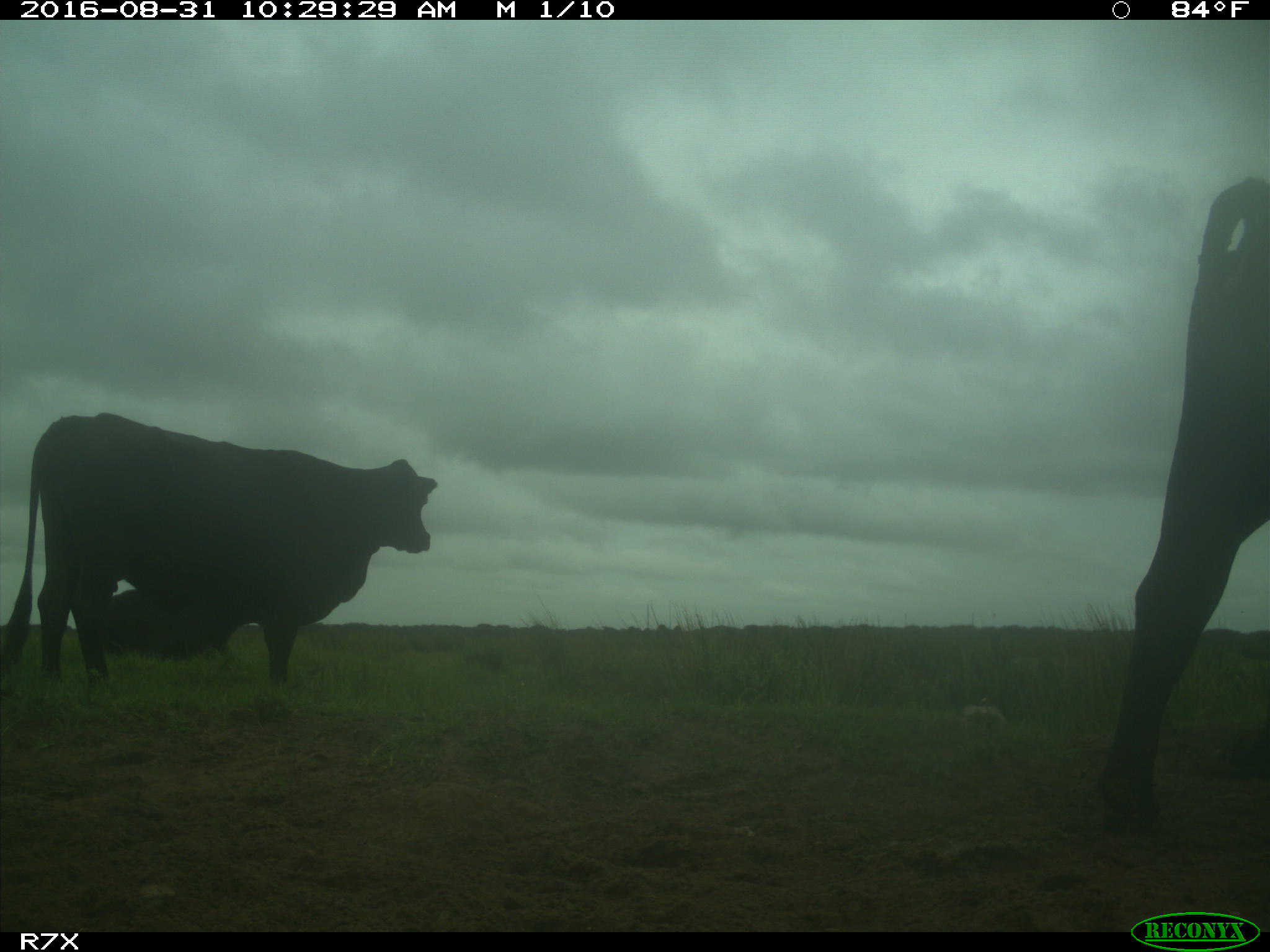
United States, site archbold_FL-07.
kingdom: Animalia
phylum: Chordata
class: Mammalia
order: Artiodactyla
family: Bovidae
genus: Bos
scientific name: Bos taurus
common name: domestic cow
Bos taurus (domestic cow).